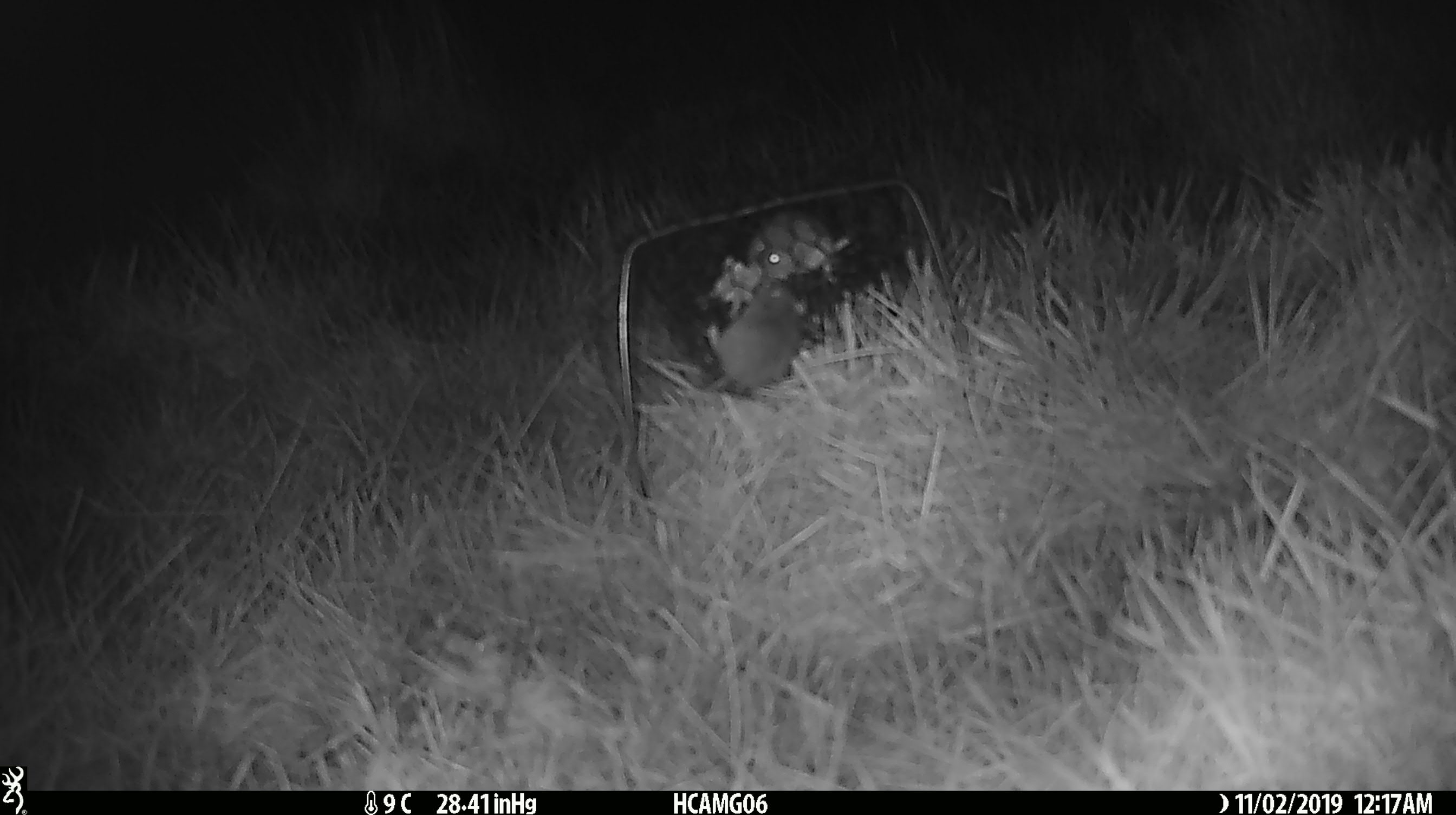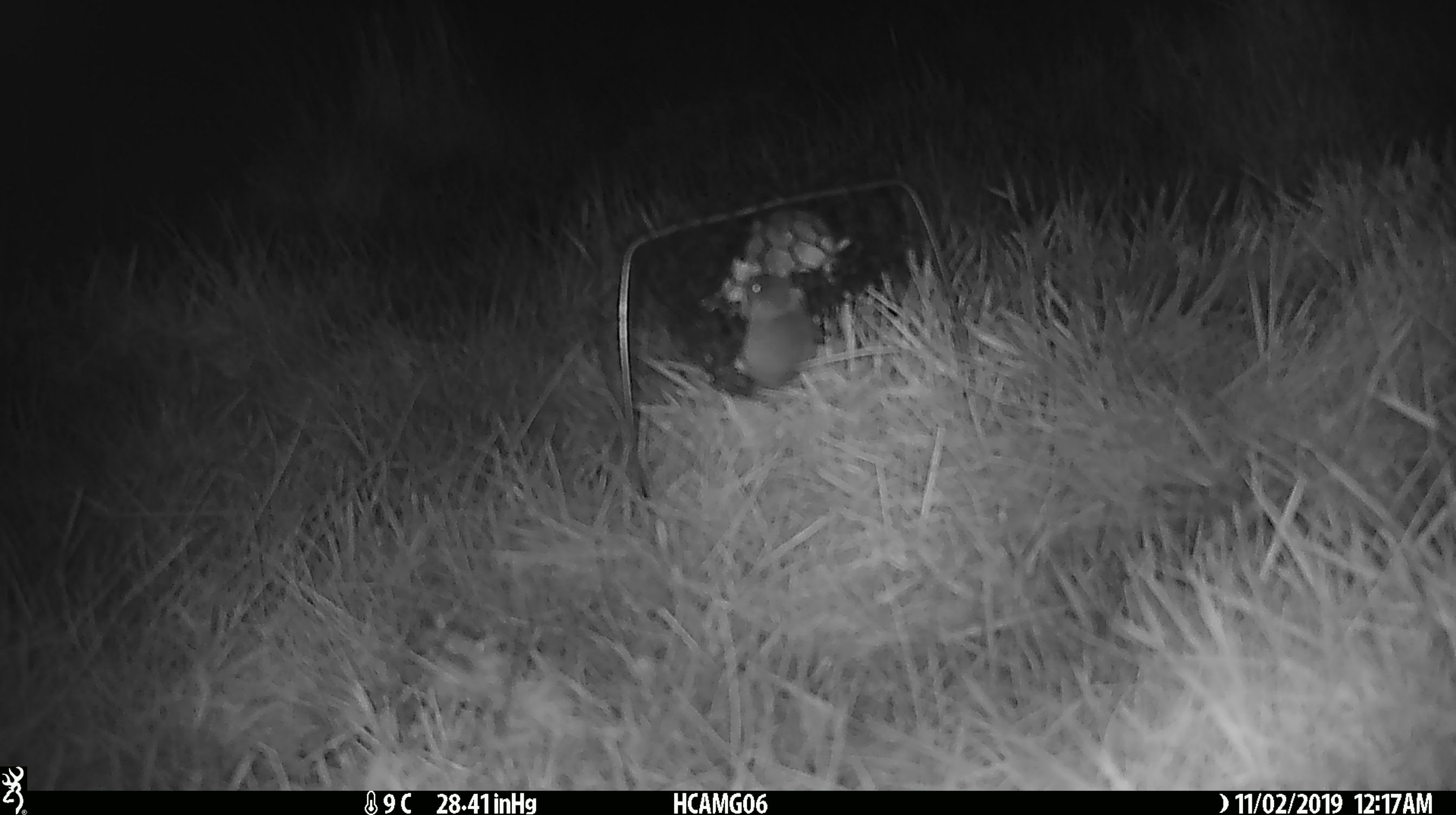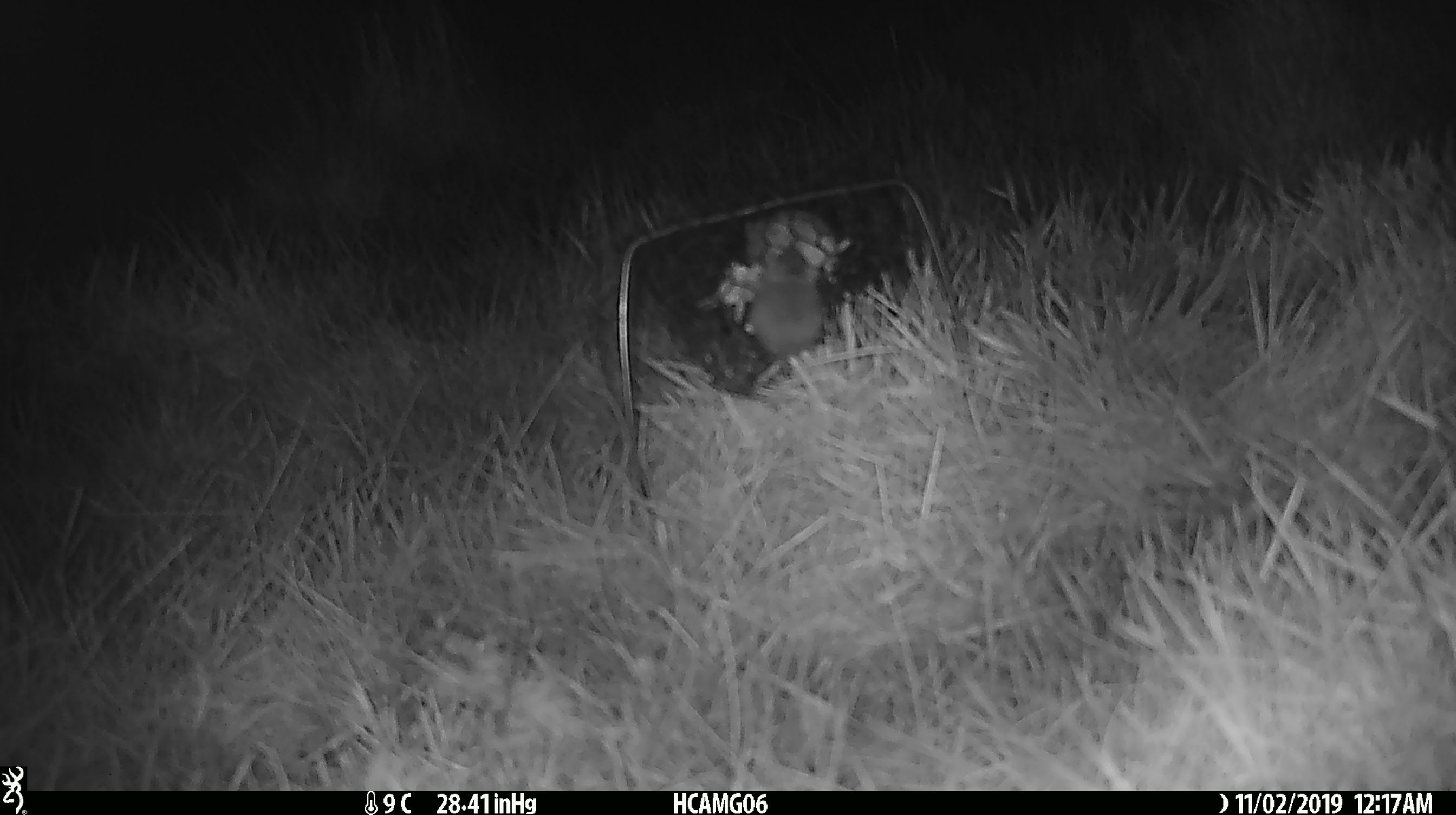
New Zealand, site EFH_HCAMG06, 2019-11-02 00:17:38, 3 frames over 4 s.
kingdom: Animalia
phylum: Chordata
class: Mammalia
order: Rodentia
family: Muridae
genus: Mus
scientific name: Mus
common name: mouse